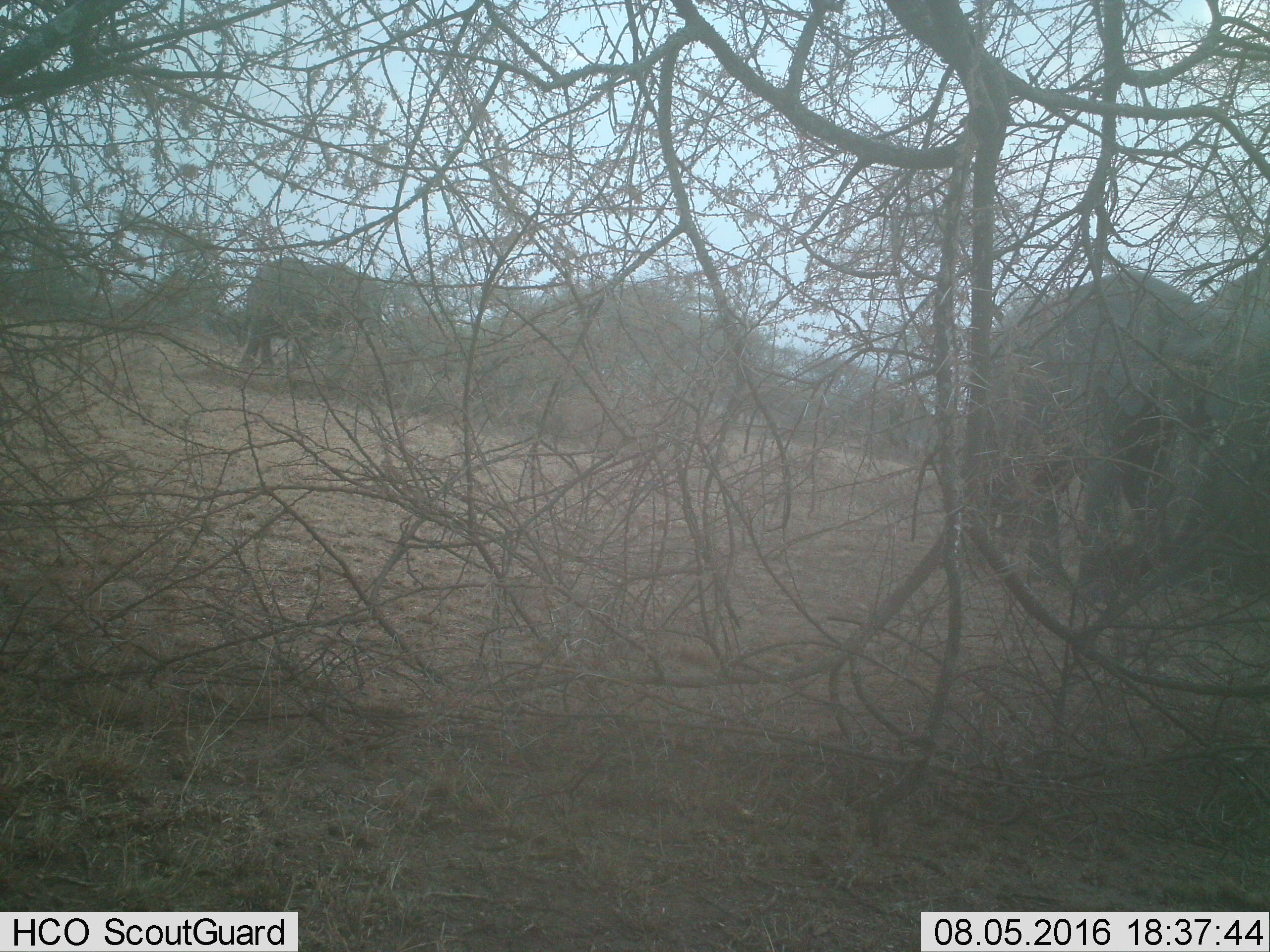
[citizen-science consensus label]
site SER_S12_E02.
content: unidentified animal